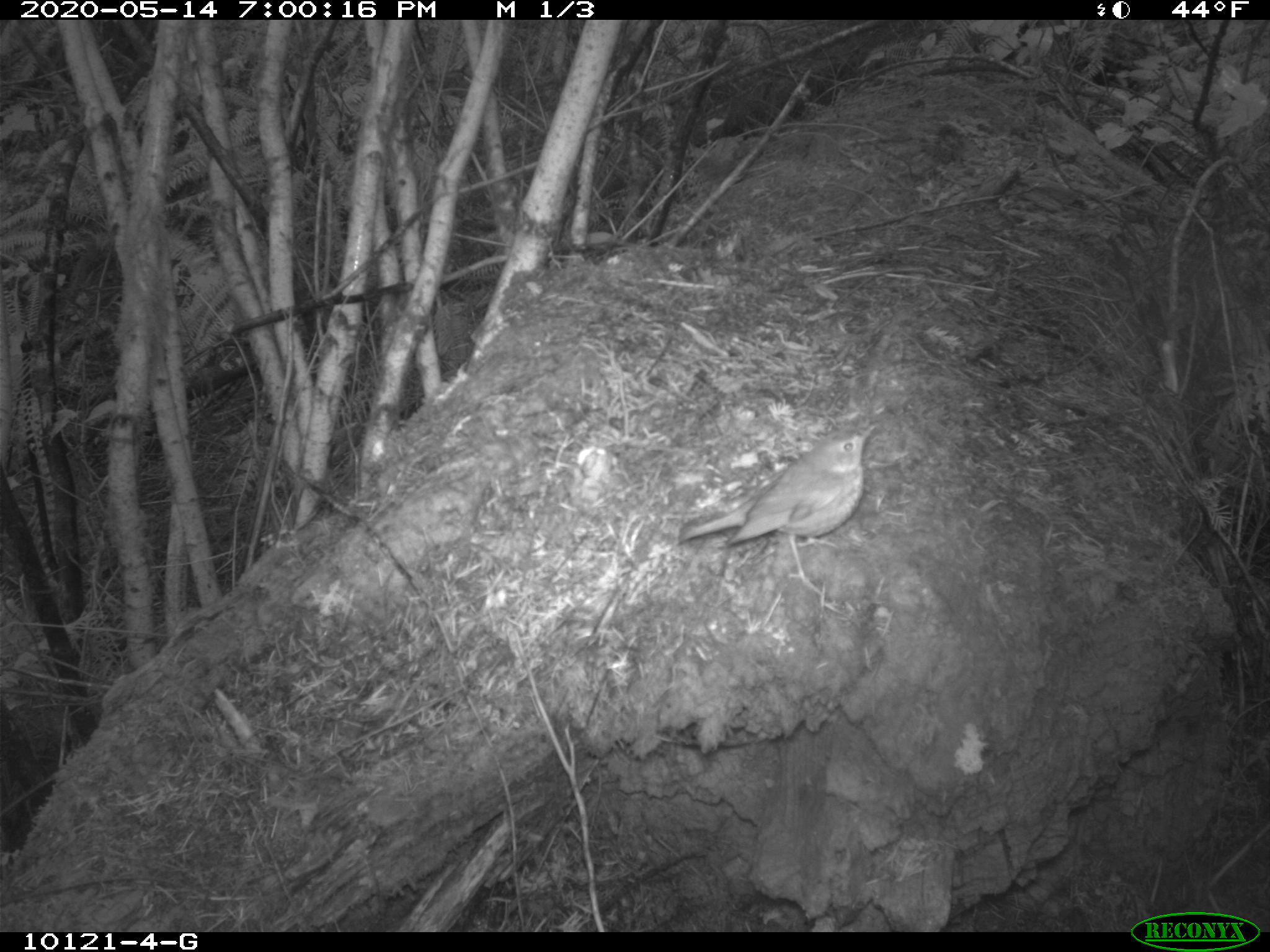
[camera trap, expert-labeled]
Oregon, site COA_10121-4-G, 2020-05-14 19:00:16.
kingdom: Animalia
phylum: Chordata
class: Aves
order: Passeriformes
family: Turdidae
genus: Catharus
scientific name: Catharus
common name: brown thrushes and nightingale-thrushes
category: catharus species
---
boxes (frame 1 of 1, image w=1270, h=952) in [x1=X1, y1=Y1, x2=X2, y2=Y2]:
catharus species: [x1=671, y1=417, x2=892, y2=600]